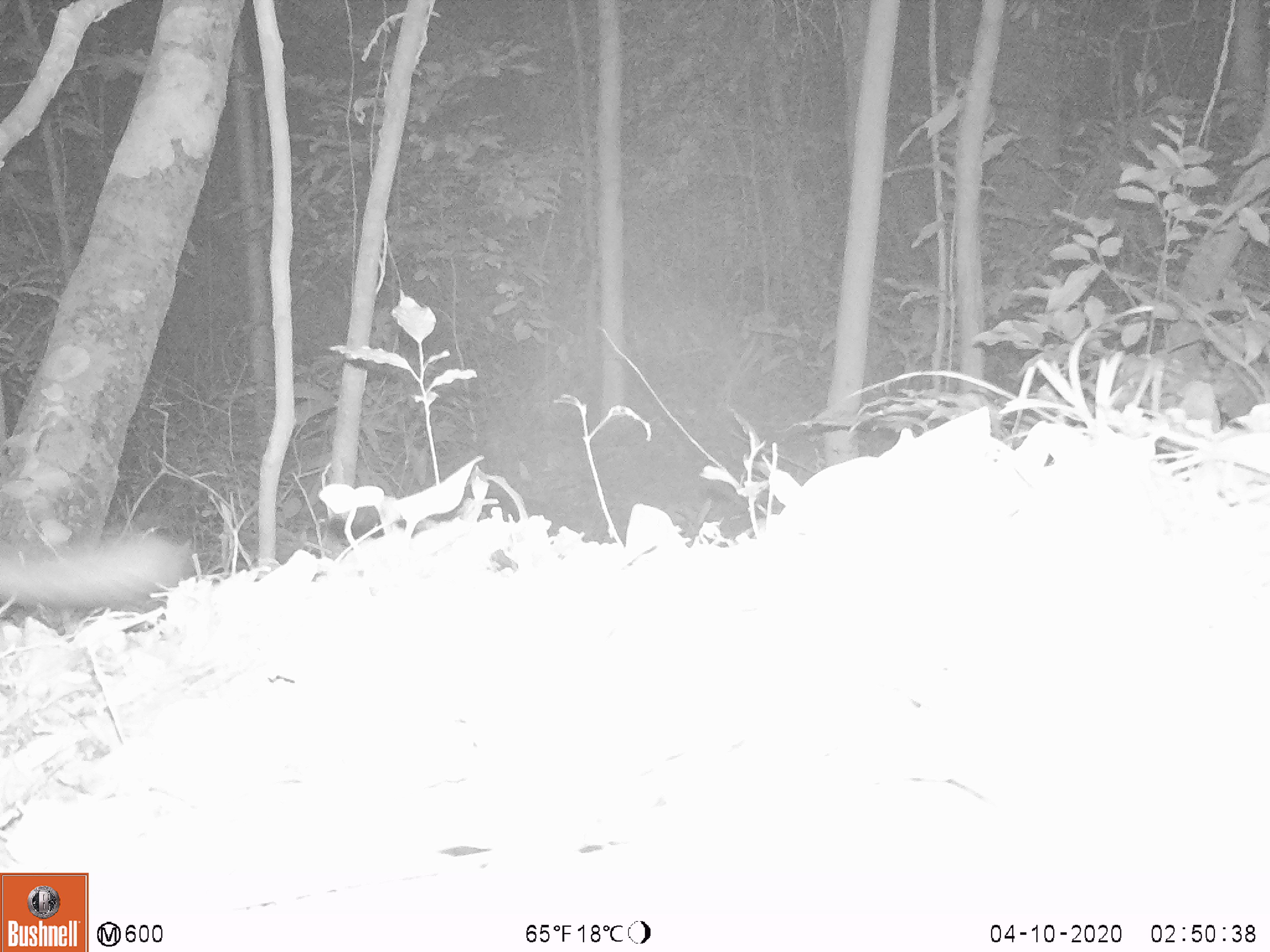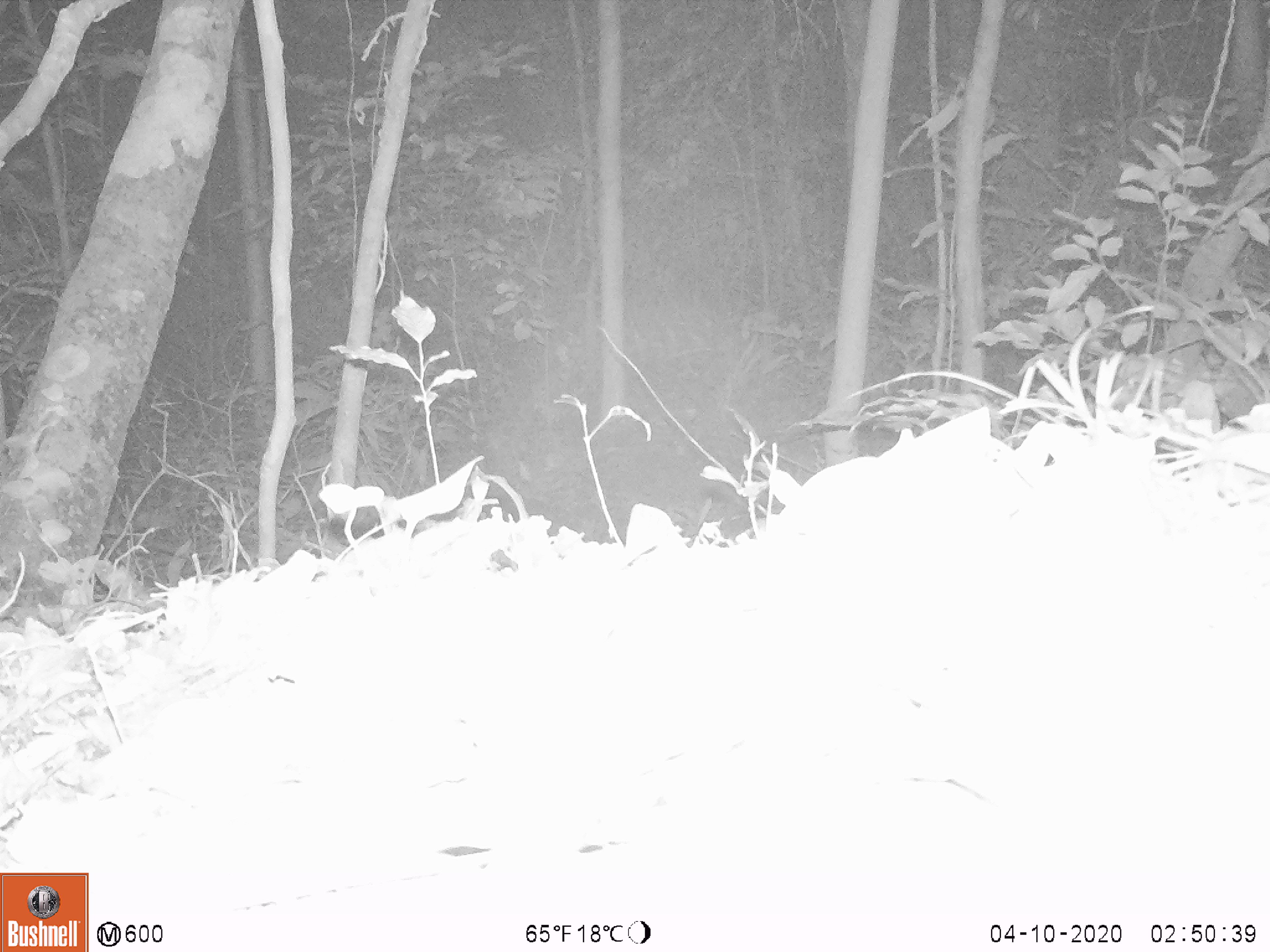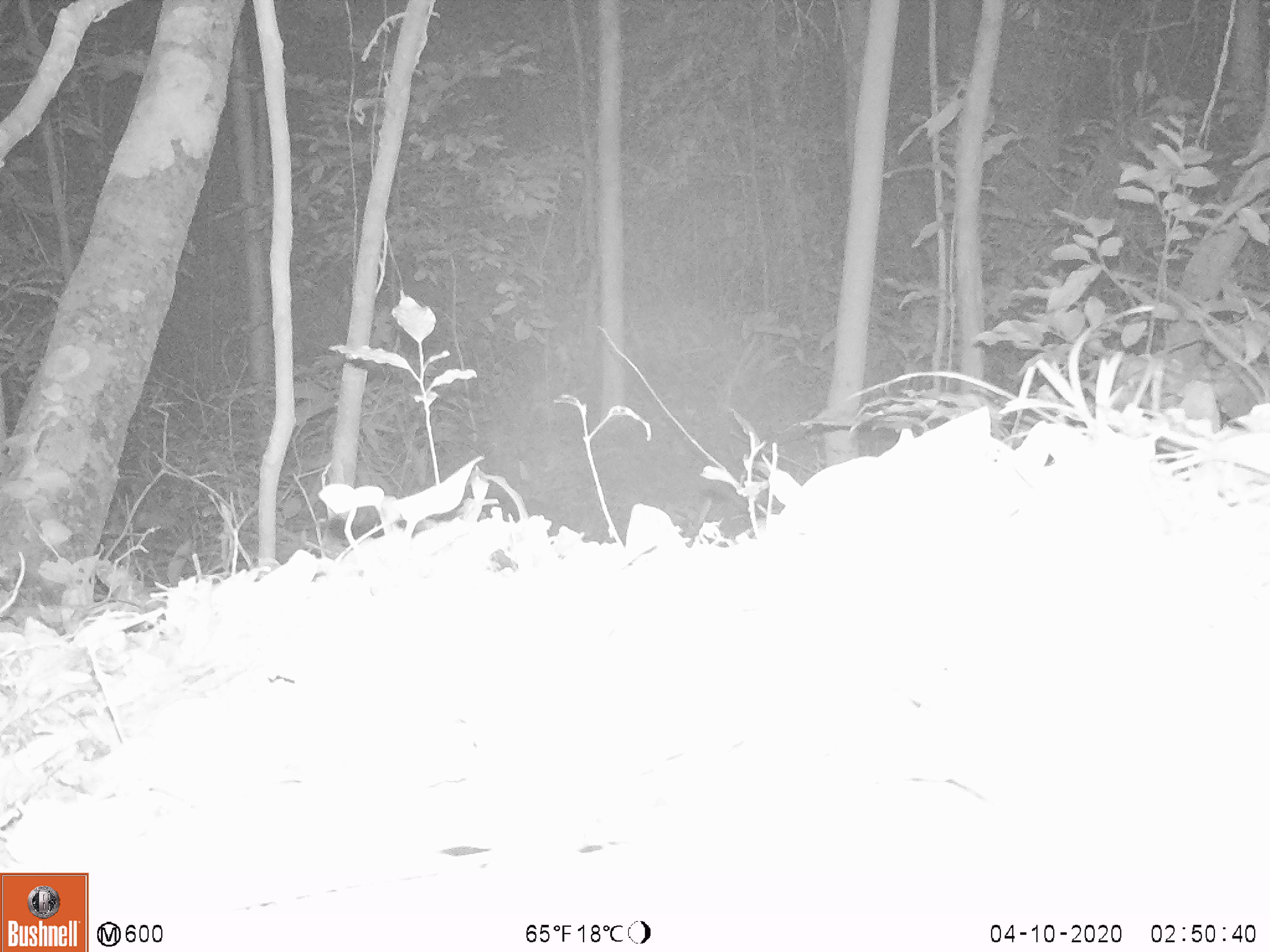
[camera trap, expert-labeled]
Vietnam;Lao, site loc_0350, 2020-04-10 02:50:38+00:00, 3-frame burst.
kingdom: Animalia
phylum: Chordata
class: Mammalia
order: Carnivora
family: Mustelidae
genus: Melogale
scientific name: Melogale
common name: ferret badger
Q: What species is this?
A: Ferret badger (Melogale).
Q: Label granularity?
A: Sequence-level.